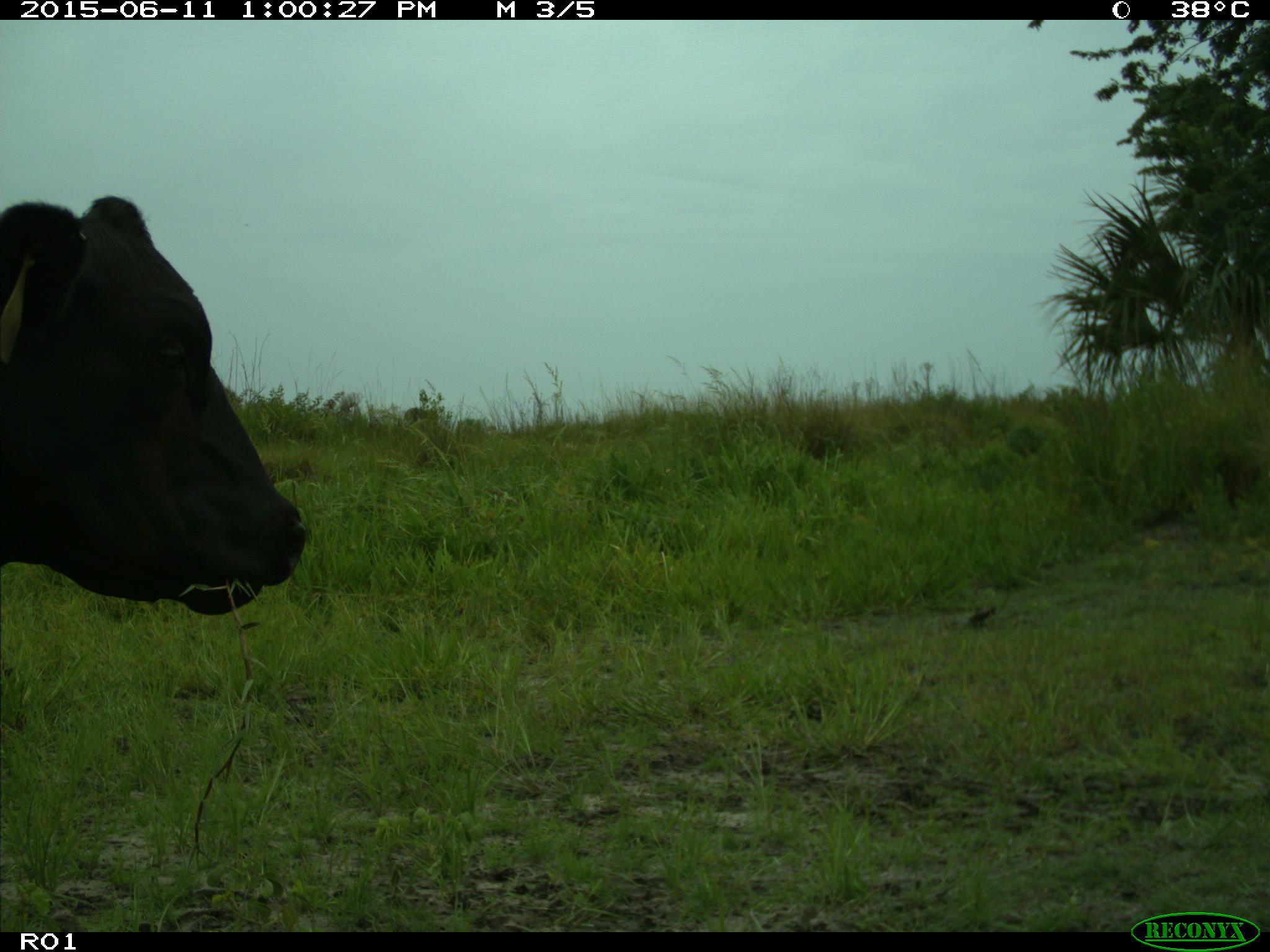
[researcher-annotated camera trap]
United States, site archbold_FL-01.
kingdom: Animalia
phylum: Chordata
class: Mammalia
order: Artiodactyla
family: Bovidae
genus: Bos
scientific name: Bos taurus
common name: domestic cow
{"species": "Bos taurus (domestic cow)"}